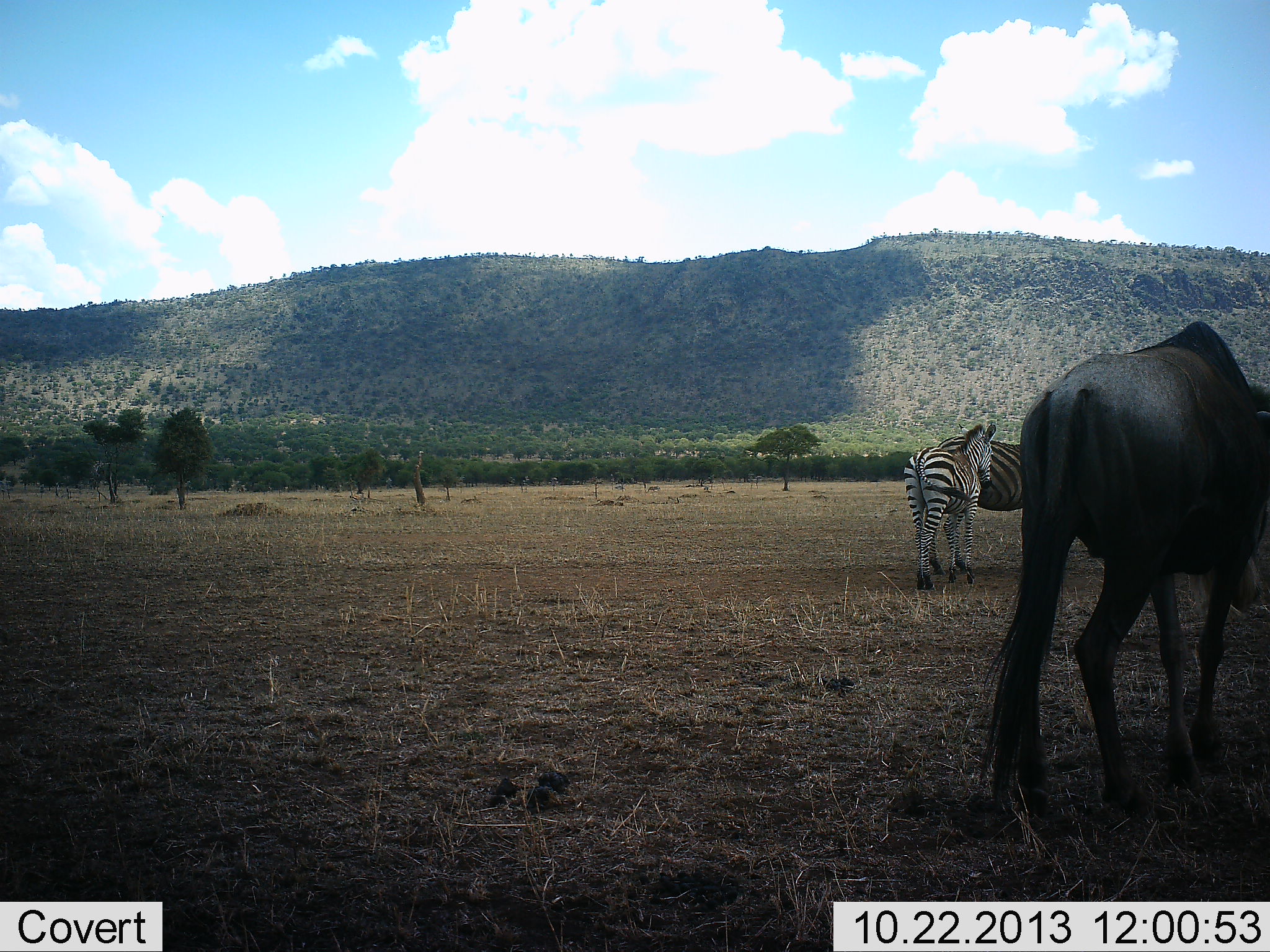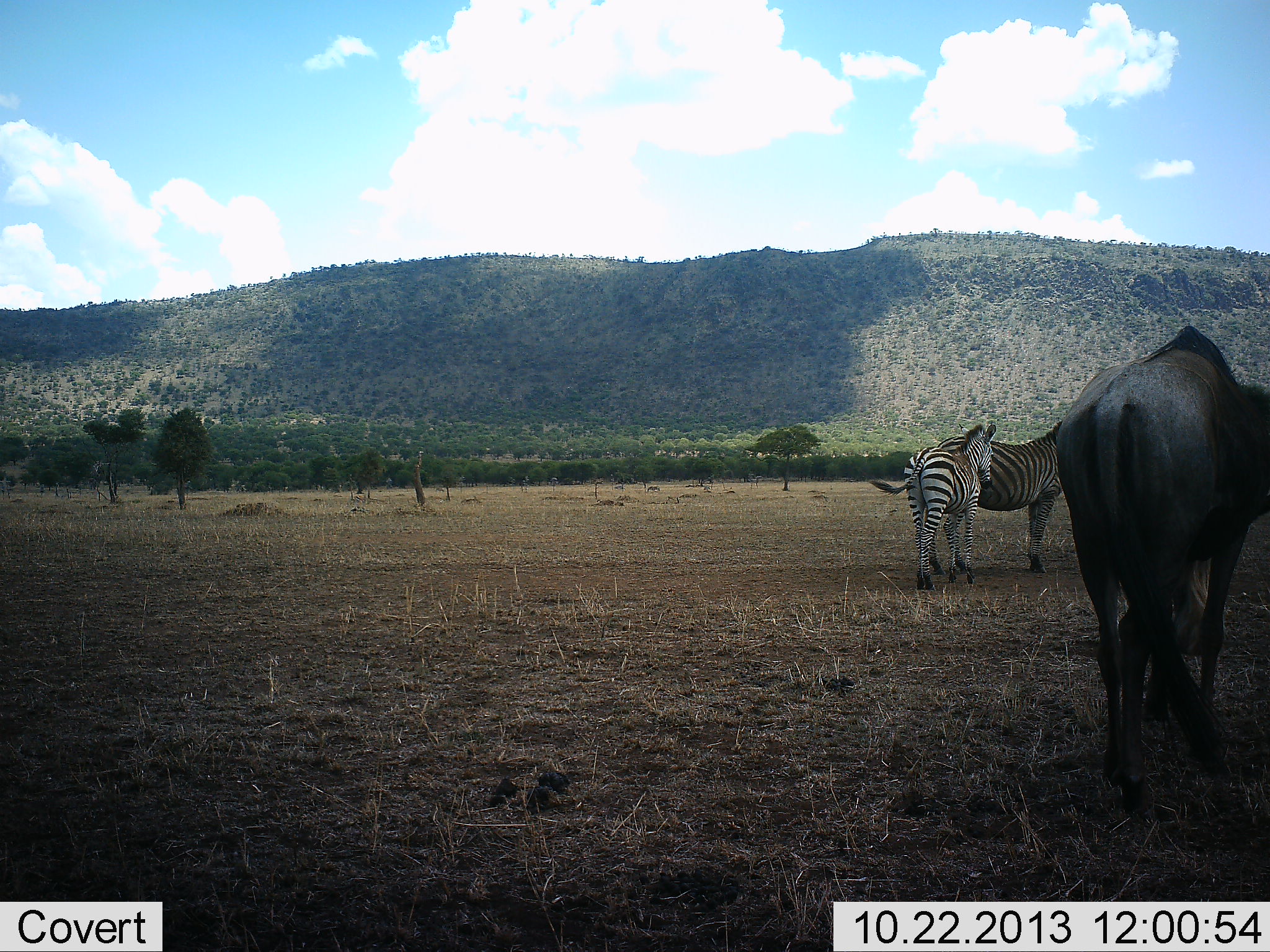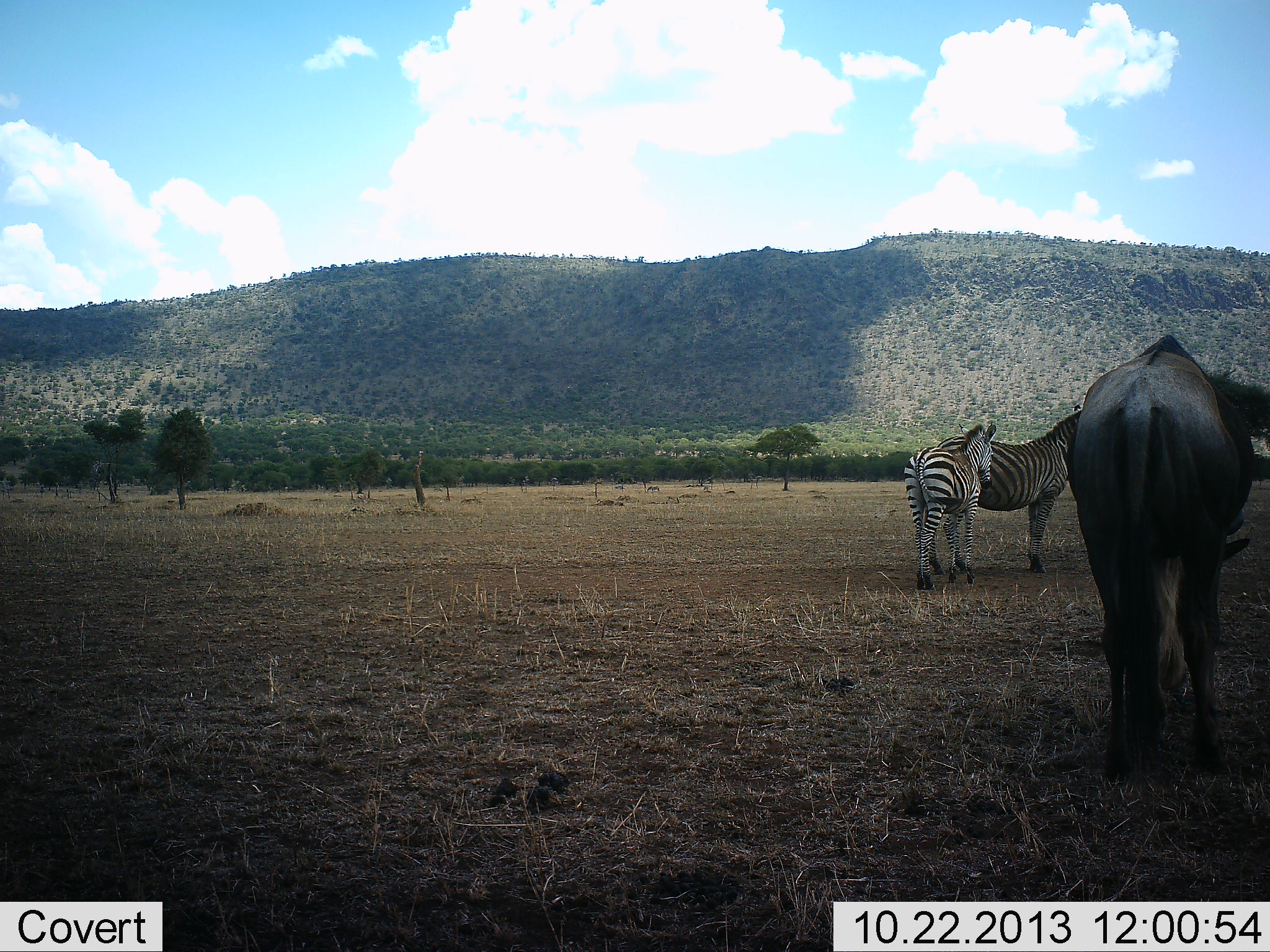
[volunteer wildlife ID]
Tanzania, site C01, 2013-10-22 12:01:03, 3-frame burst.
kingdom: Animalia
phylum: Chordata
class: Mammalia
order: Artiodactyla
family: Bovidae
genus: Connochaetes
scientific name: Connochaetes taurinus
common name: blue wildebeest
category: wildebeest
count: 1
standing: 36%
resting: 0%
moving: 73%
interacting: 0%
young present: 0%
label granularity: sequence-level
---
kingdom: Animalia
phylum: Chordata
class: Mammalia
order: Perissodactyla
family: Equidae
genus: Equus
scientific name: Equus quagga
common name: plains zebra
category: zebra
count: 2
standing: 90%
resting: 0%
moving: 10%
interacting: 0%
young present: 40%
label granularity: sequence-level